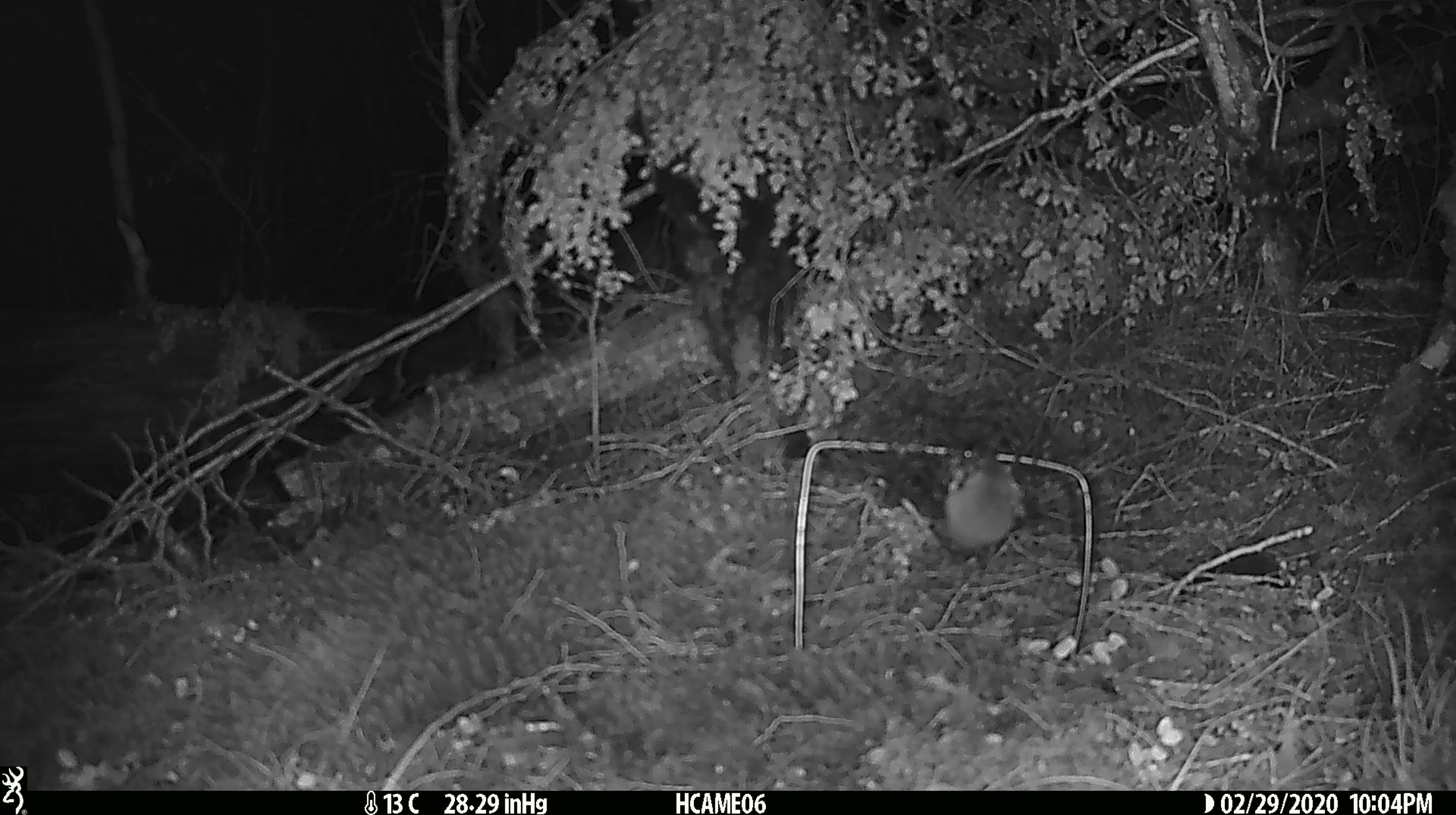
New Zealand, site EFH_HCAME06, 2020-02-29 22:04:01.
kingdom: Animalia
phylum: Chordata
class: Mammalia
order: Rodentia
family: Muridae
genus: Mus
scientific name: Mus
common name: mouse